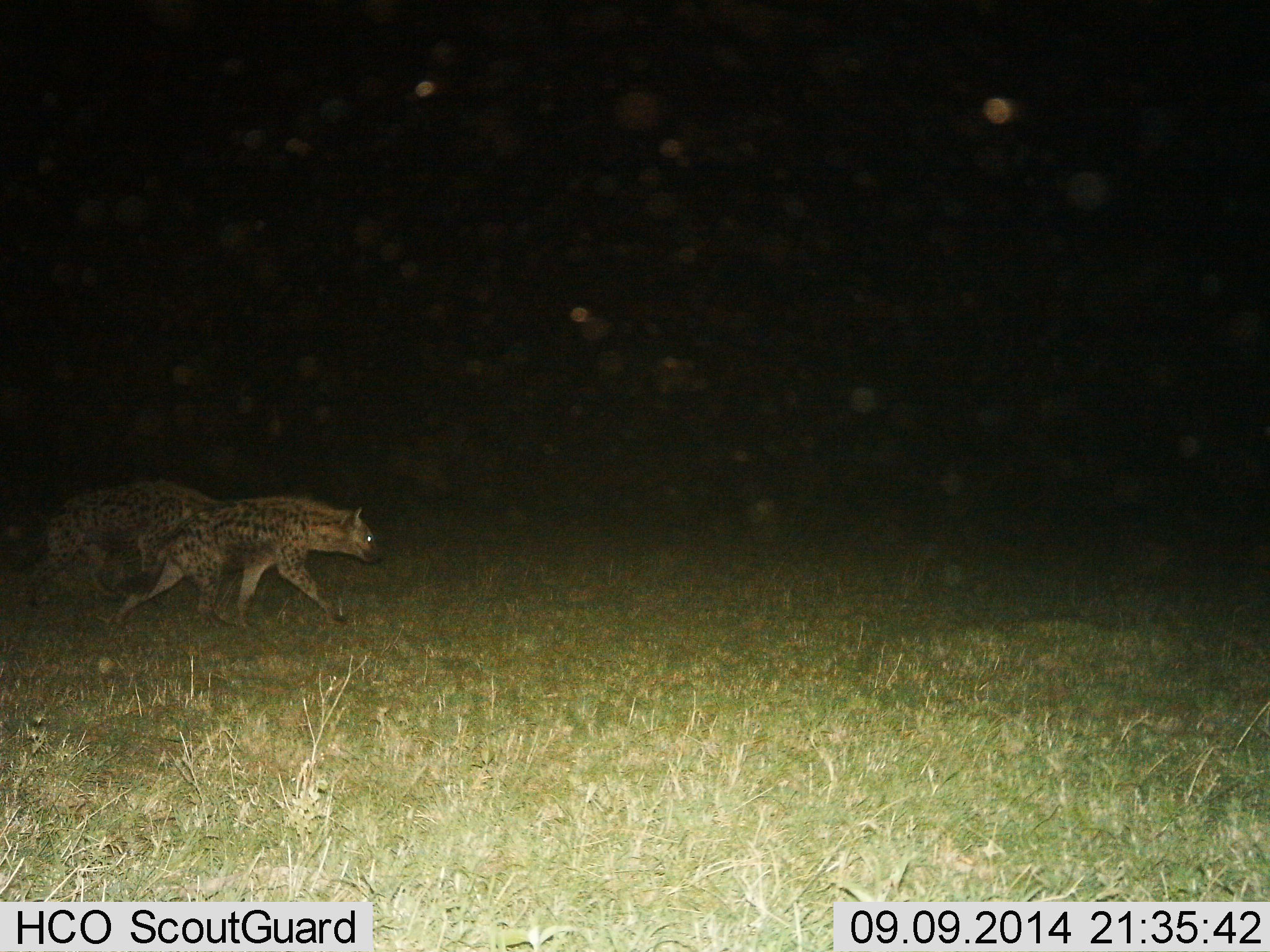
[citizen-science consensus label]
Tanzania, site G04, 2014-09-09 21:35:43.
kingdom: Animalia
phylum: Chordata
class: Mammalia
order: Carnivora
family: Hyaenidae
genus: Crocuta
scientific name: Crocuta crocuta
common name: spotted hyena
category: hyenaspotted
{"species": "hyenaspotted (spotted hyena) (Crocuta crocuta)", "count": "2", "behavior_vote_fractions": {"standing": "20%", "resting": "0%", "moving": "90%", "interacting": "0%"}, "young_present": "0%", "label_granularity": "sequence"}